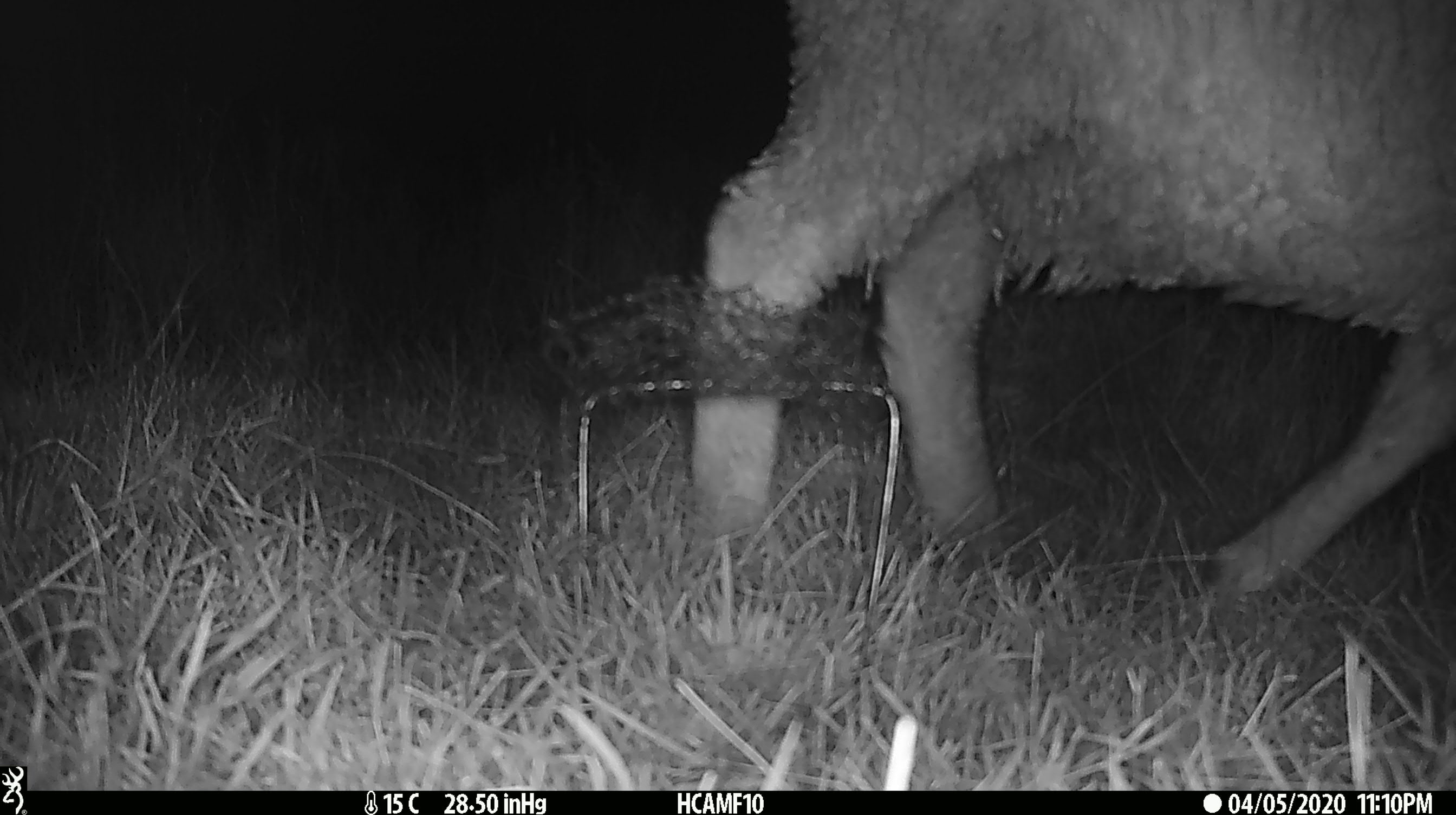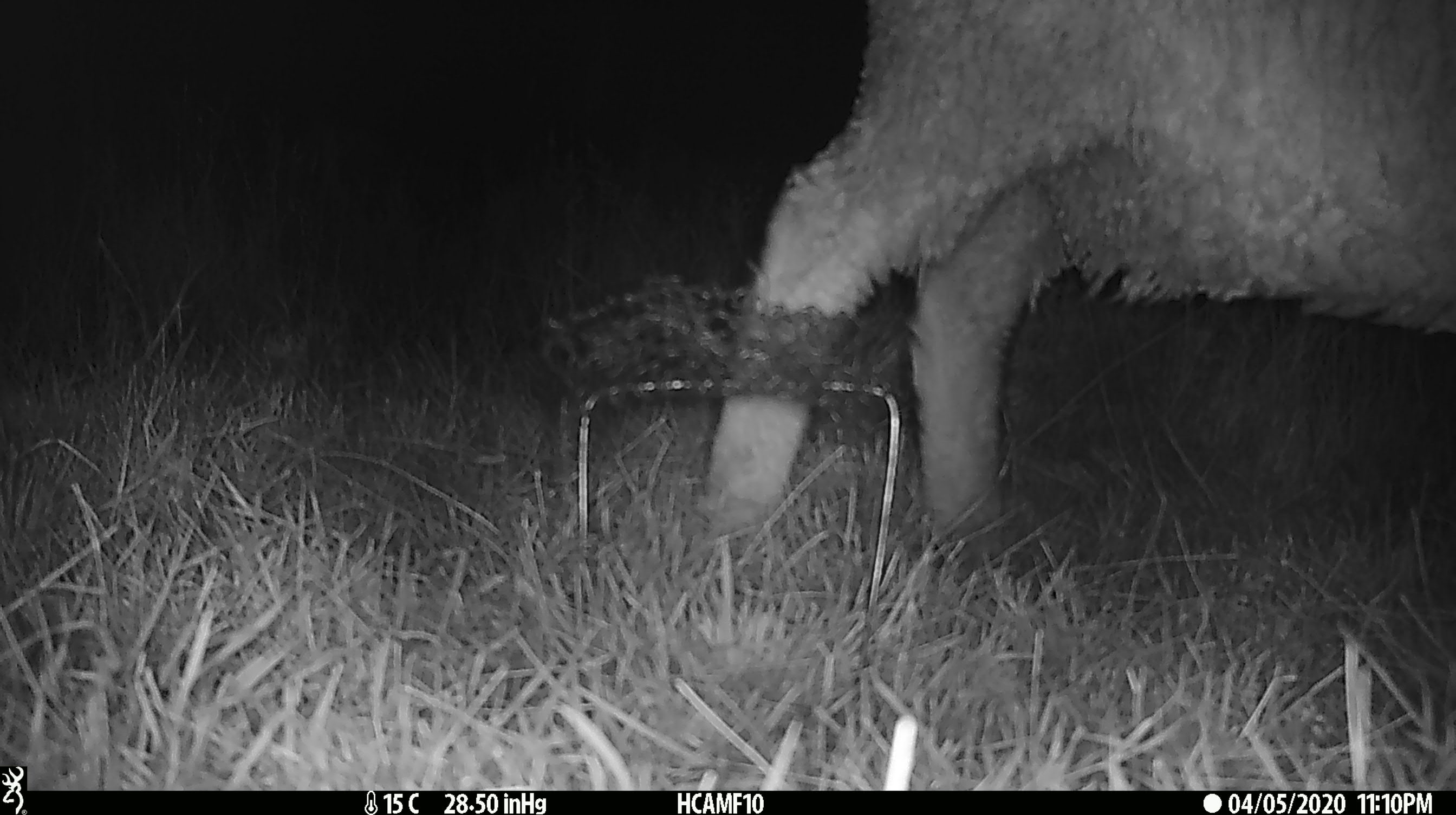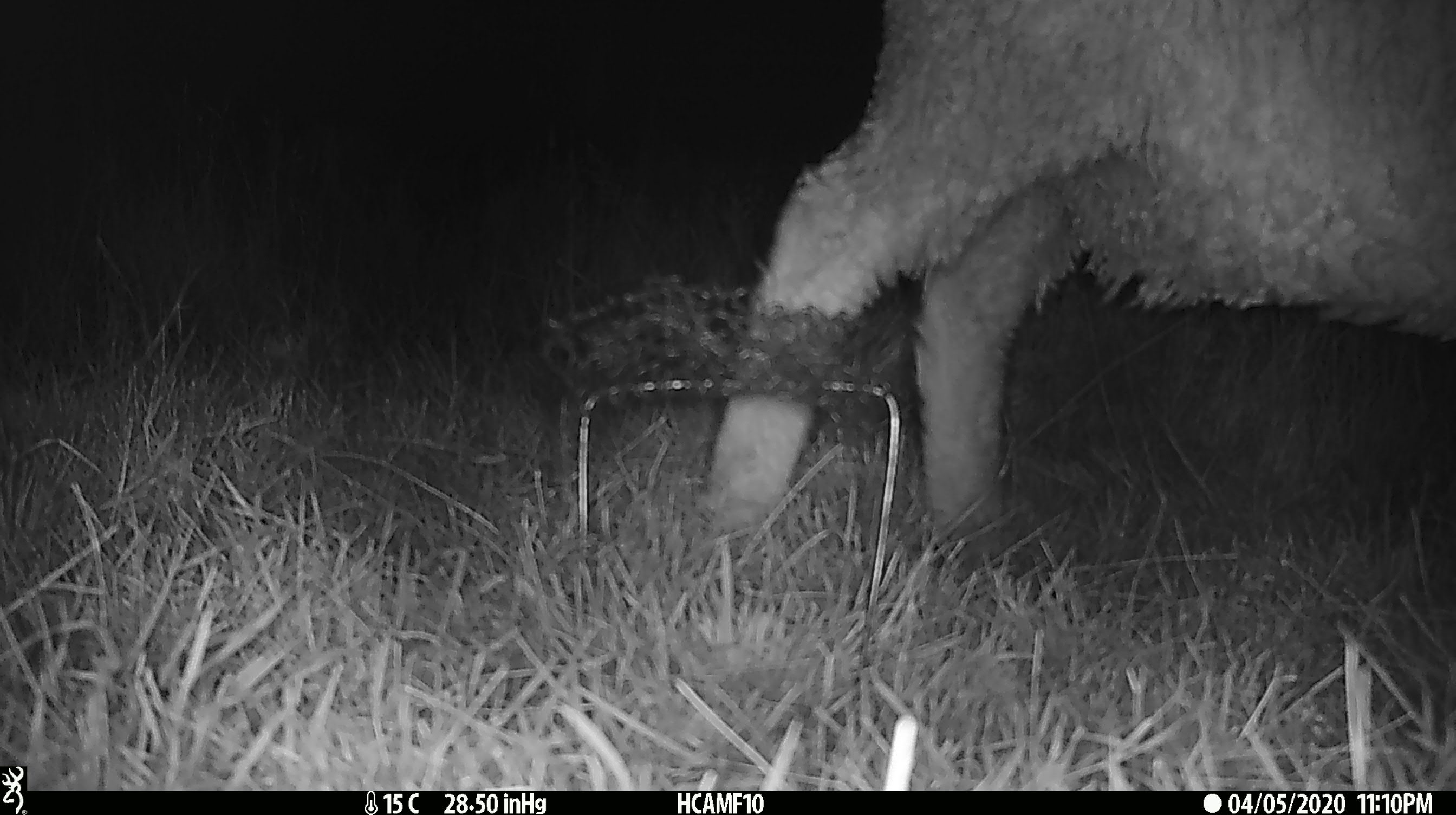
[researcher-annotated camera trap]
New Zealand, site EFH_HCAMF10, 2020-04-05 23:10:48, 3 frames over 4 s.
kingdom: Animalia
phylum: Chordata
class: Mammalia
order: Artiodactyla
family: Bovidae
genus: Ovis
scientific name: Ovis aries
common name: domestic sheep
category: sheep